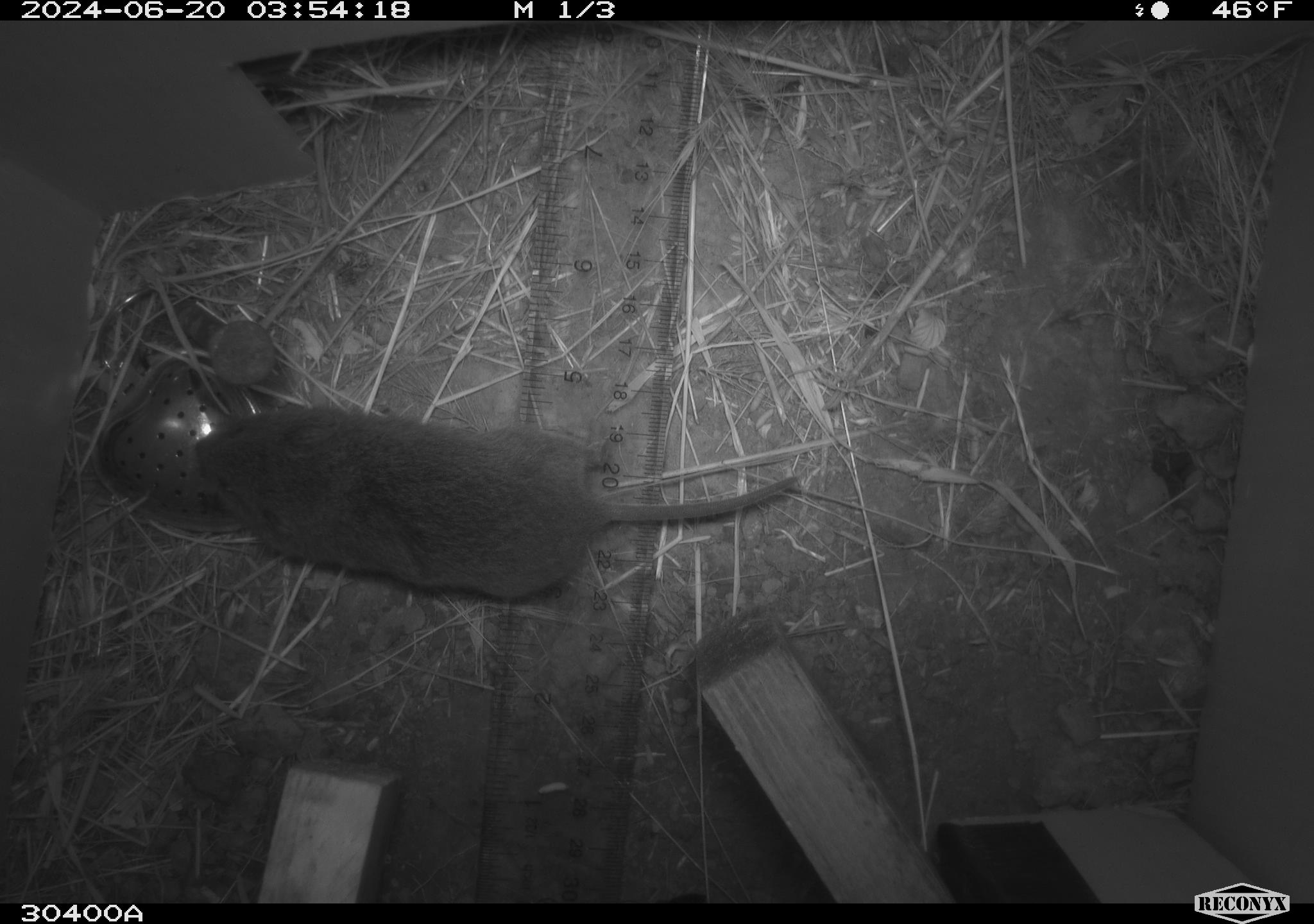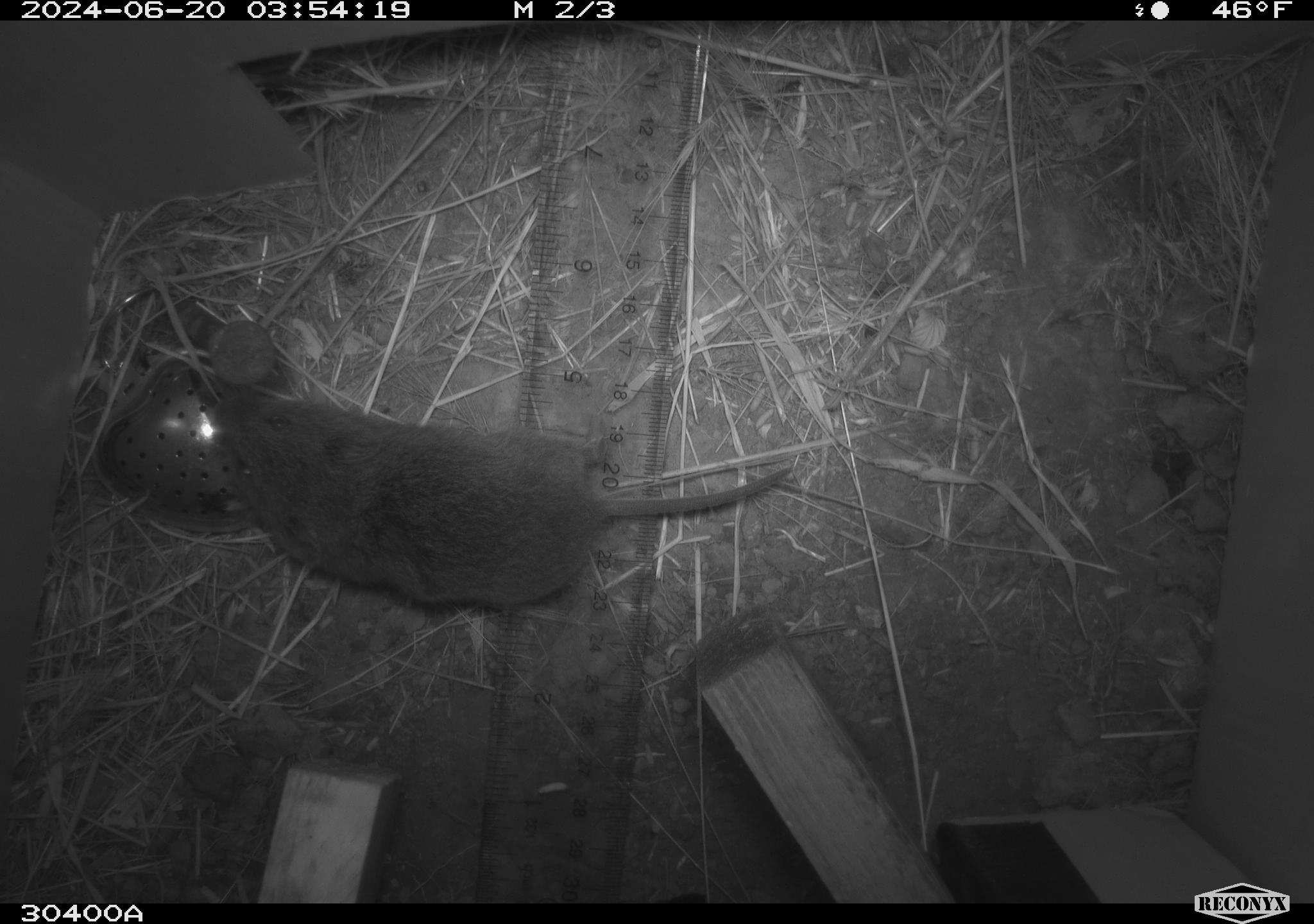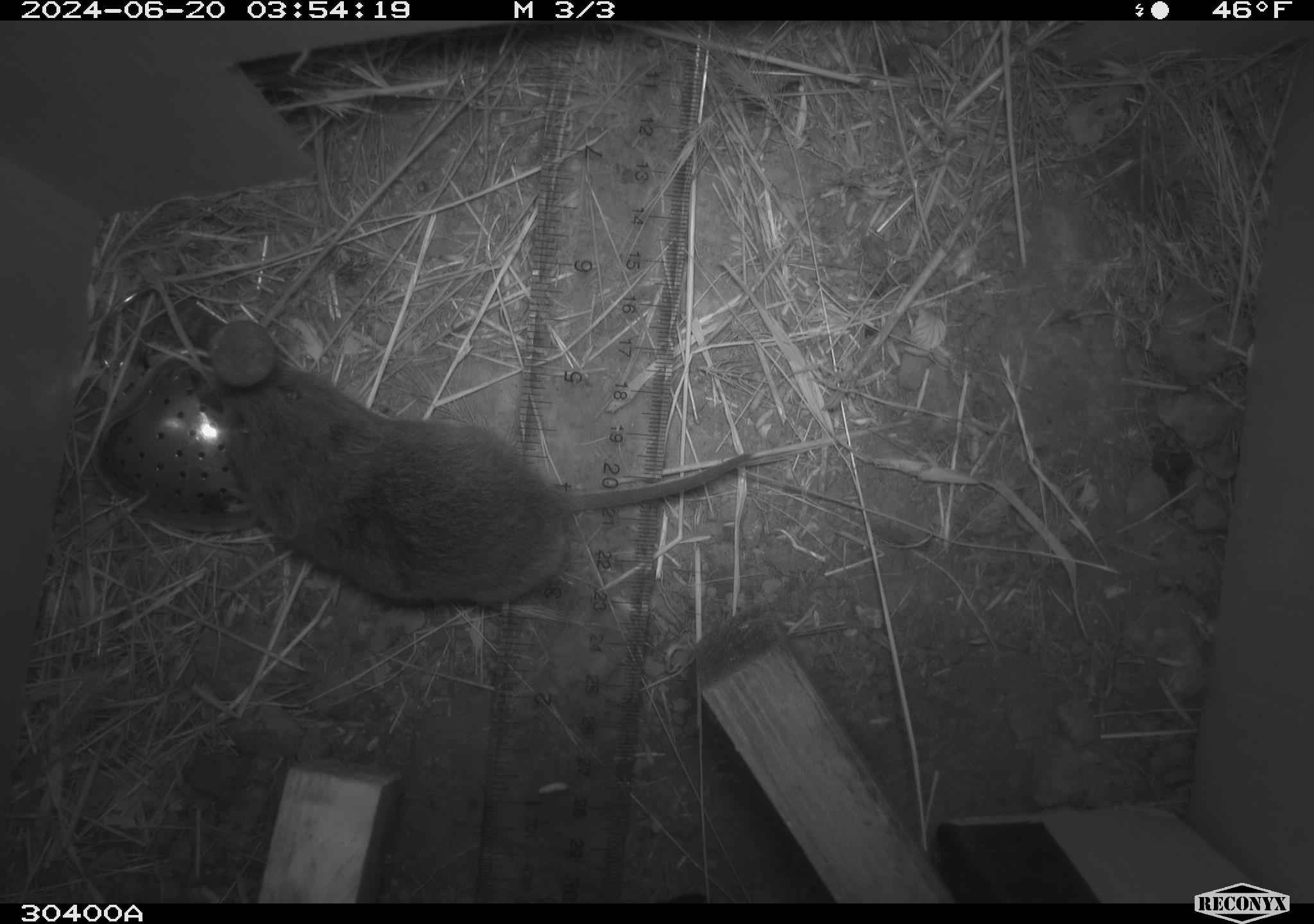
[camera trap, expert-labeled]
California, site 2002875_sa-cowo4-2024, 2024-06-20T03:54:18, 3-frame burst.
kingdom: Animalia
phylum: Chordata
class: Mammalia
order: Rodentia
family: Cricetidae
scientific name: Arvicolinae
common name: voles, lemmings, and muskrats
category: arvicolinae subfamily